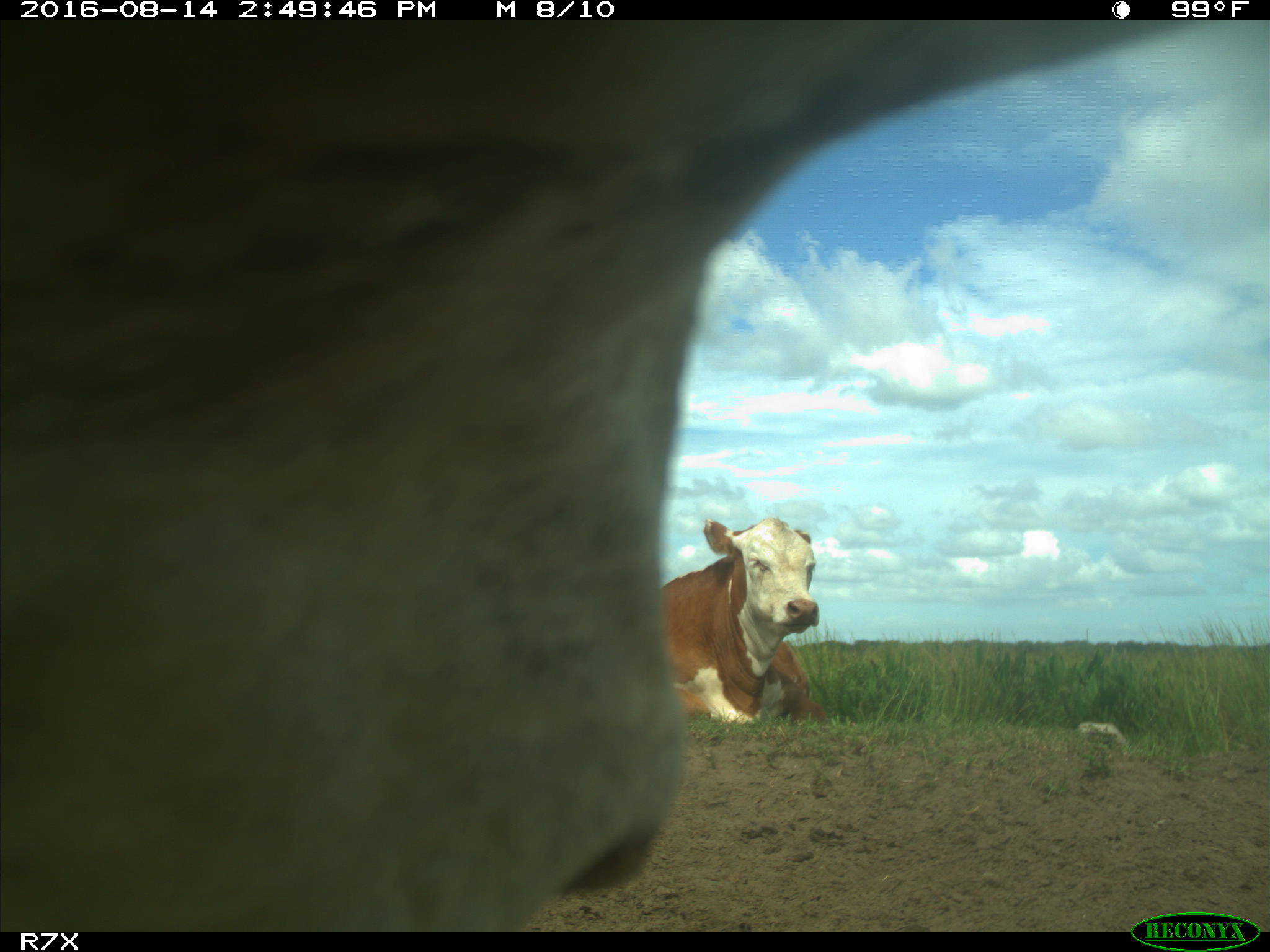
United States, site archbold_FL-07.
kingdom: Animalia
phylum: Chordata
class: Mammalia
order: Artiodactyla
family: Bovidae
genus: Bos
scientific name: Bos taurus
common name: domestic cow